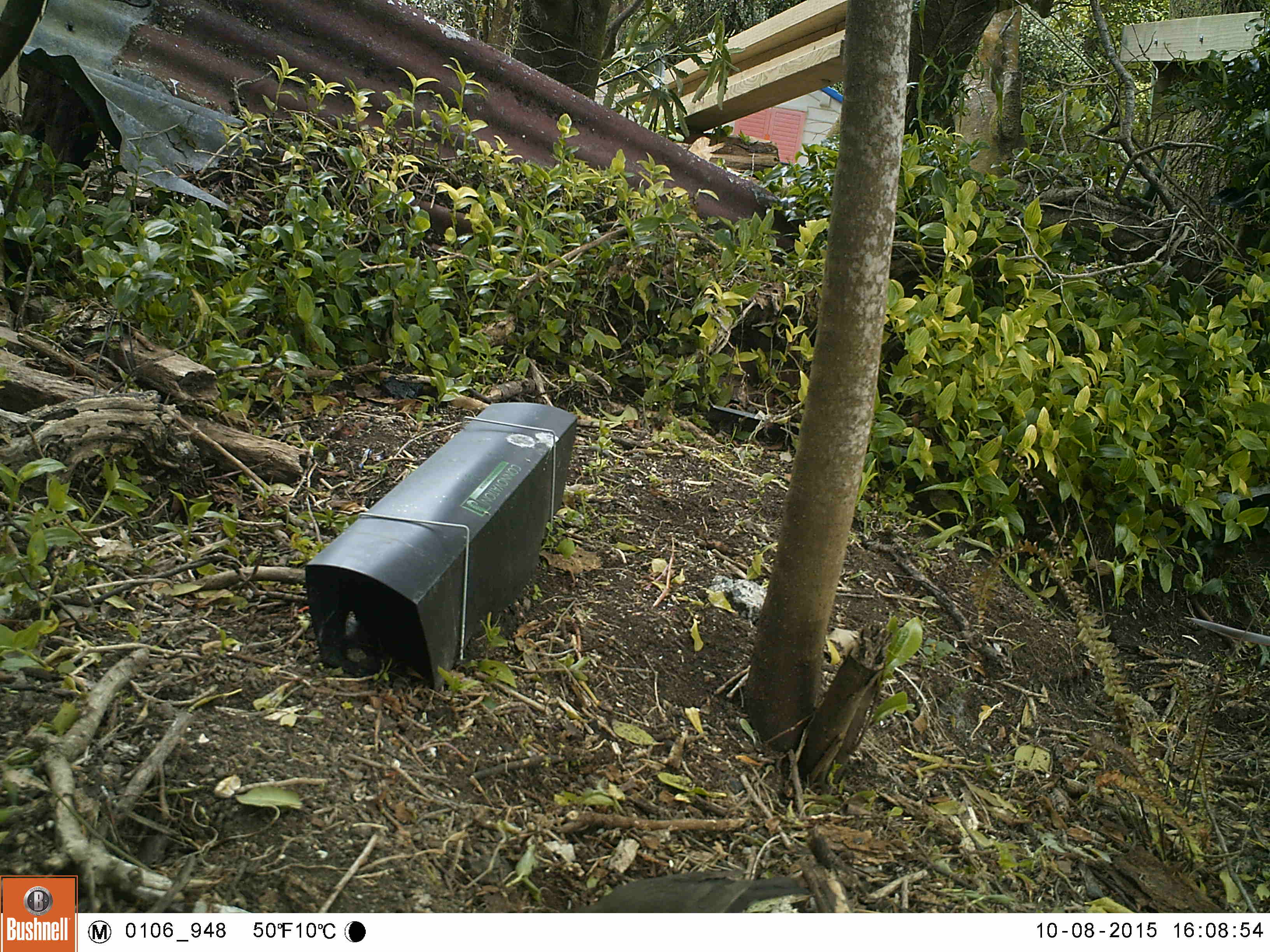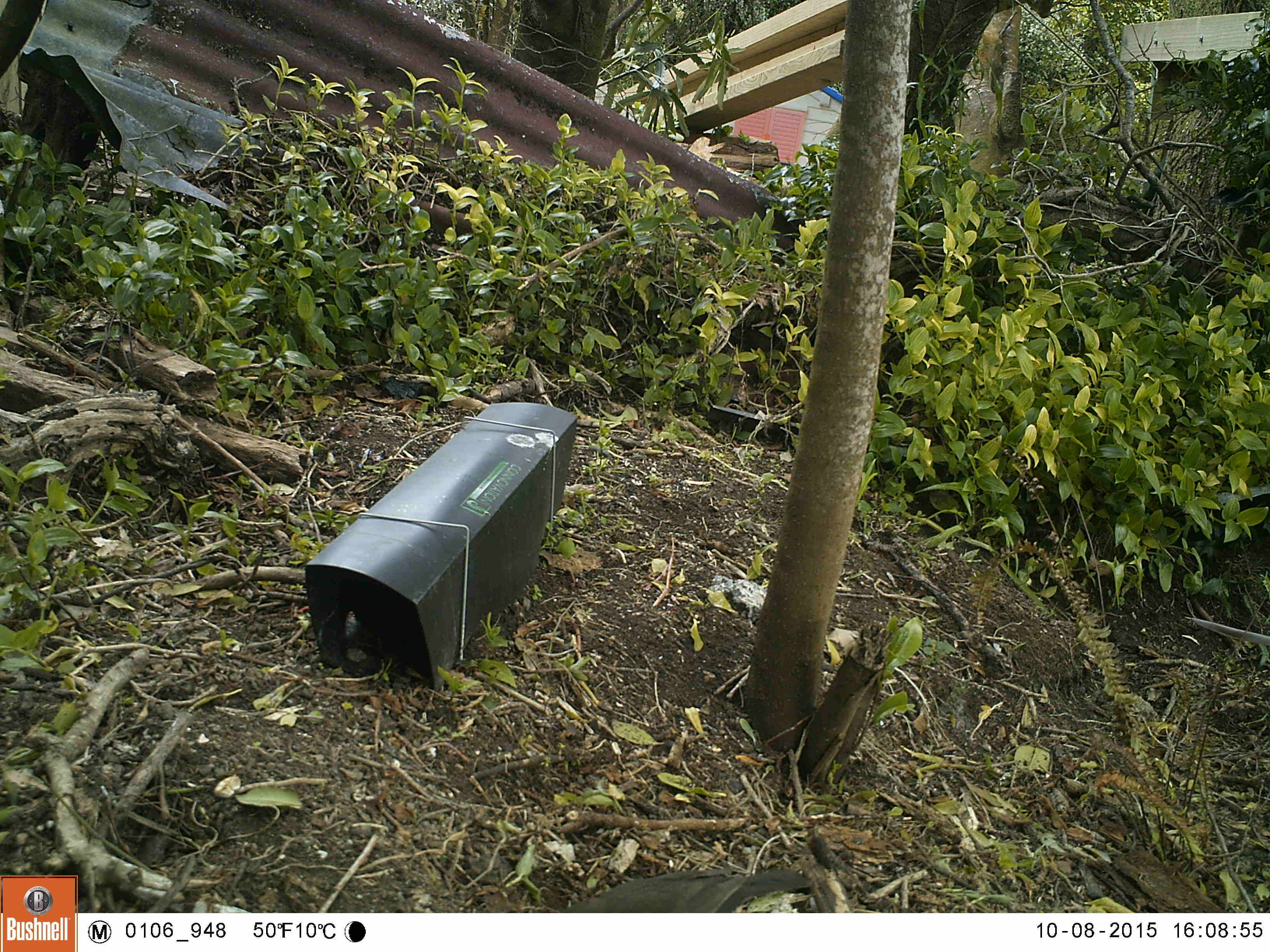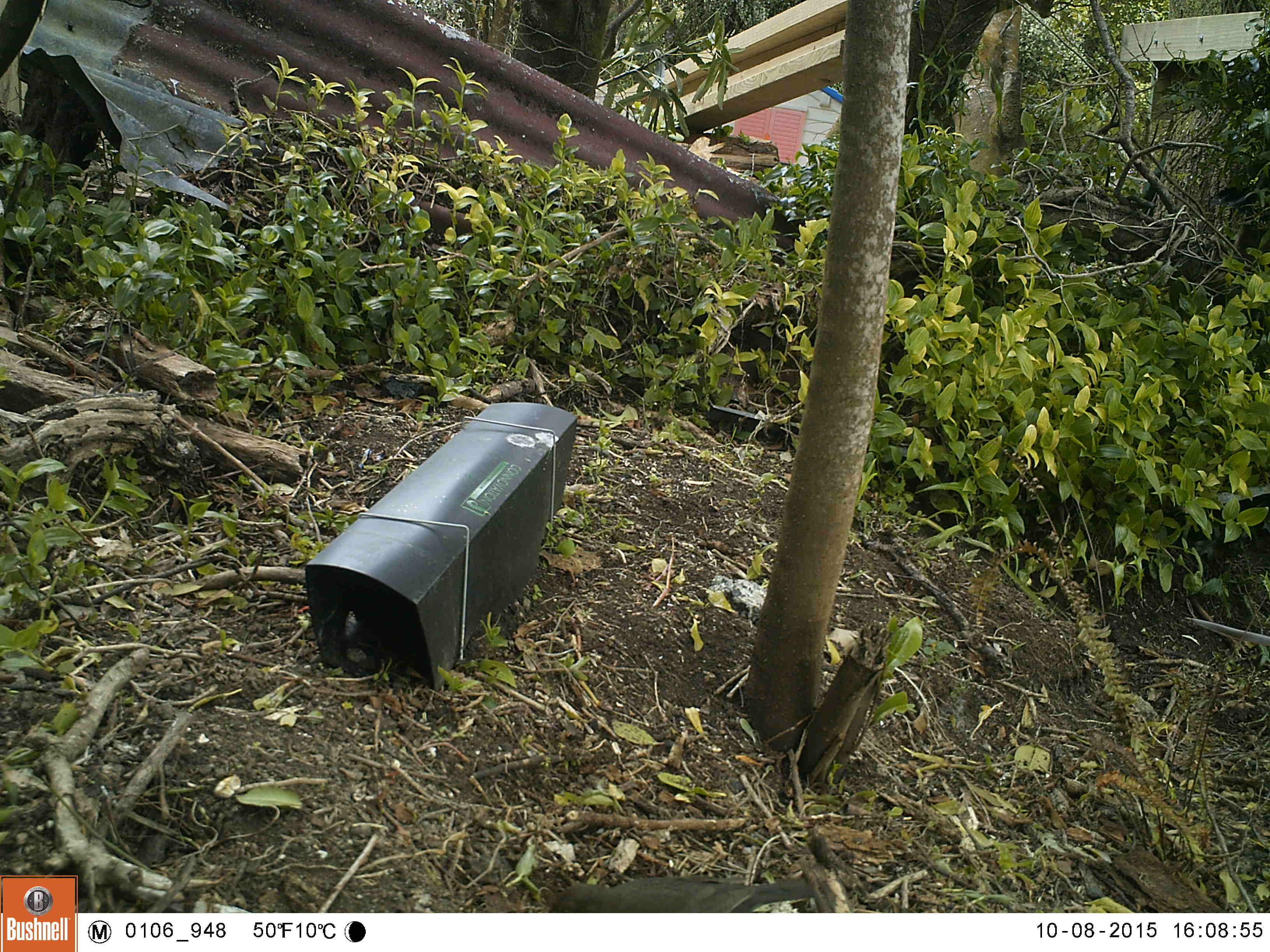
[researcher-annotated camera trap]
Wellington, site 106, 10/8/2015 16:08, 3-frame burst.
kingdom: Animalia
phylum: Chordata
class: Aves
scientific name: Aves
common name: bird